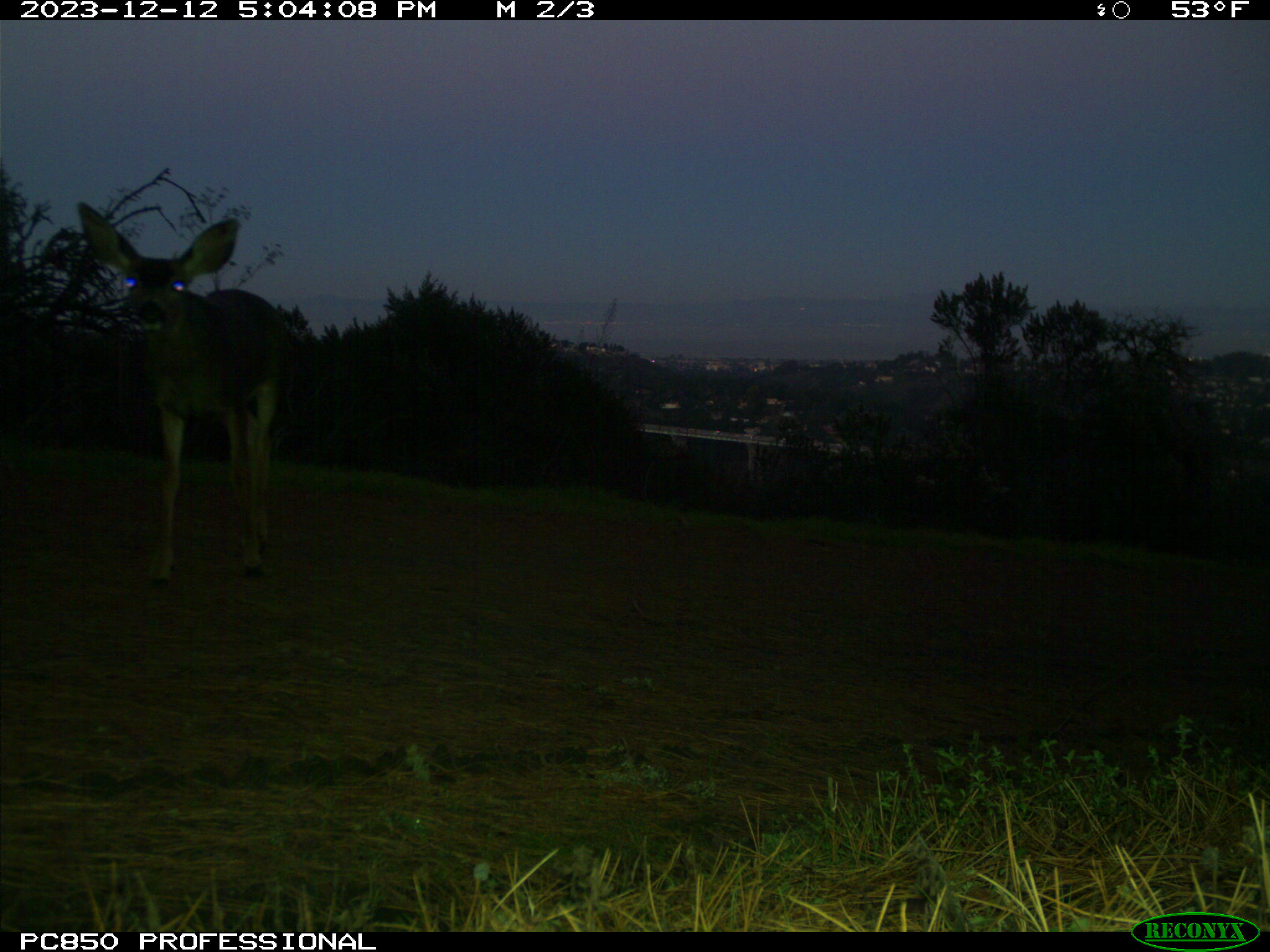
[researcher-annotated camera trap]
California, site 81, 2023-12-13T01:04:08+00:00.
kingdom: Animalia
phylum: Chordata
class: Mammalia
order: Artiodactyla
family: Cervidae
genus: Odocoileus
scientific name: Odocoileus hemionus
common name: mule deer